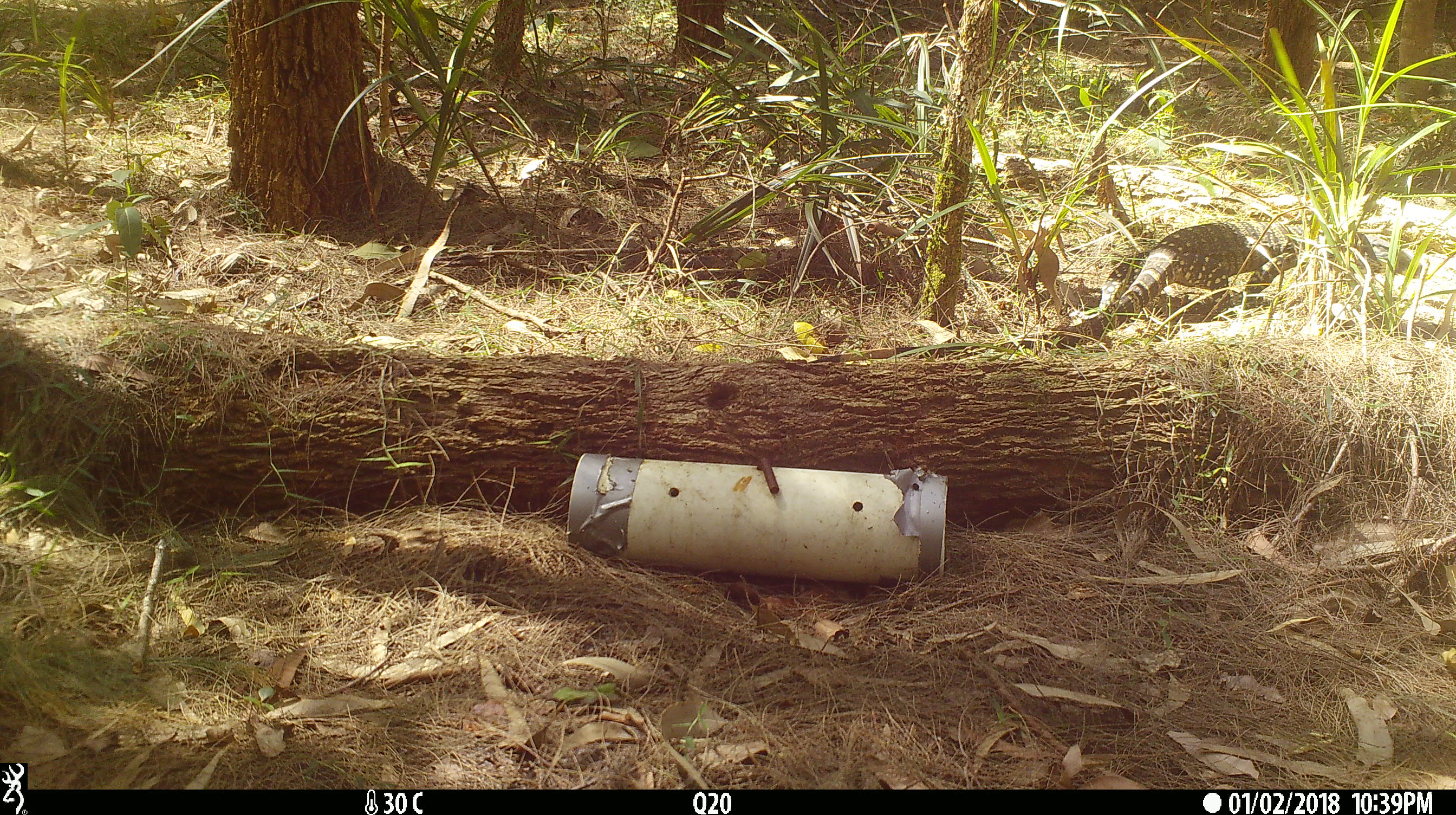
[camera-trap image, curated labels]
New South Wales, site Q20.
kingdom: Animalia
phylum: Chordata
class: Reptilia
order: Squamata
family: Varanidae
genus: Varanus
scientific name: Varanus varius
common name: lace monitor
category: goanna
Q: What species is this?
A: Goanna (lace monitor) (Varanus varius).